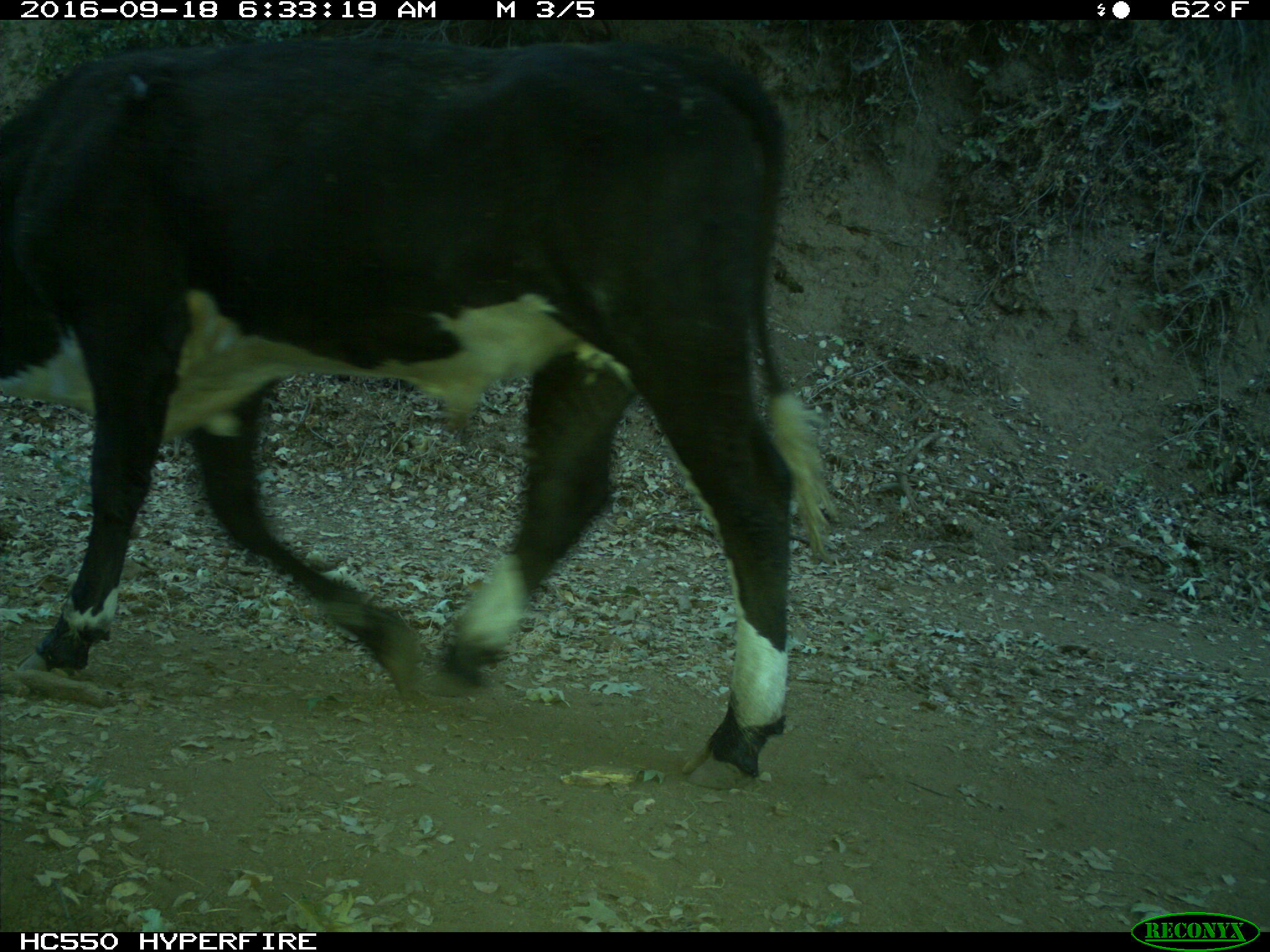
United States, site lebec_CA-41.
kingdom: Animalia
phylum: Chordata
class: Mammalia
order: Artiodactyla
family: Bovidae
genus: Bos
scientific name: Bos taurus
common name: domestic cow